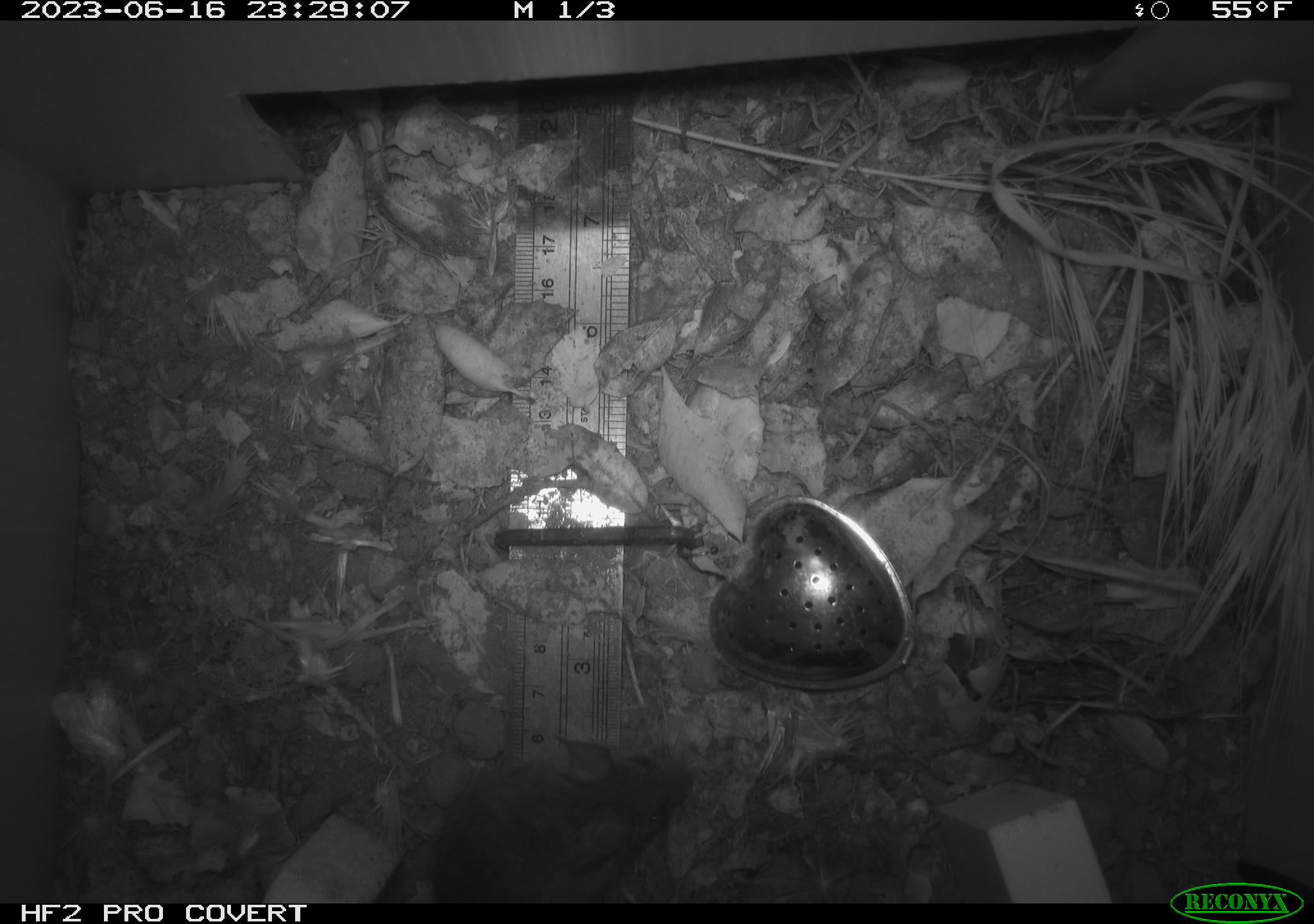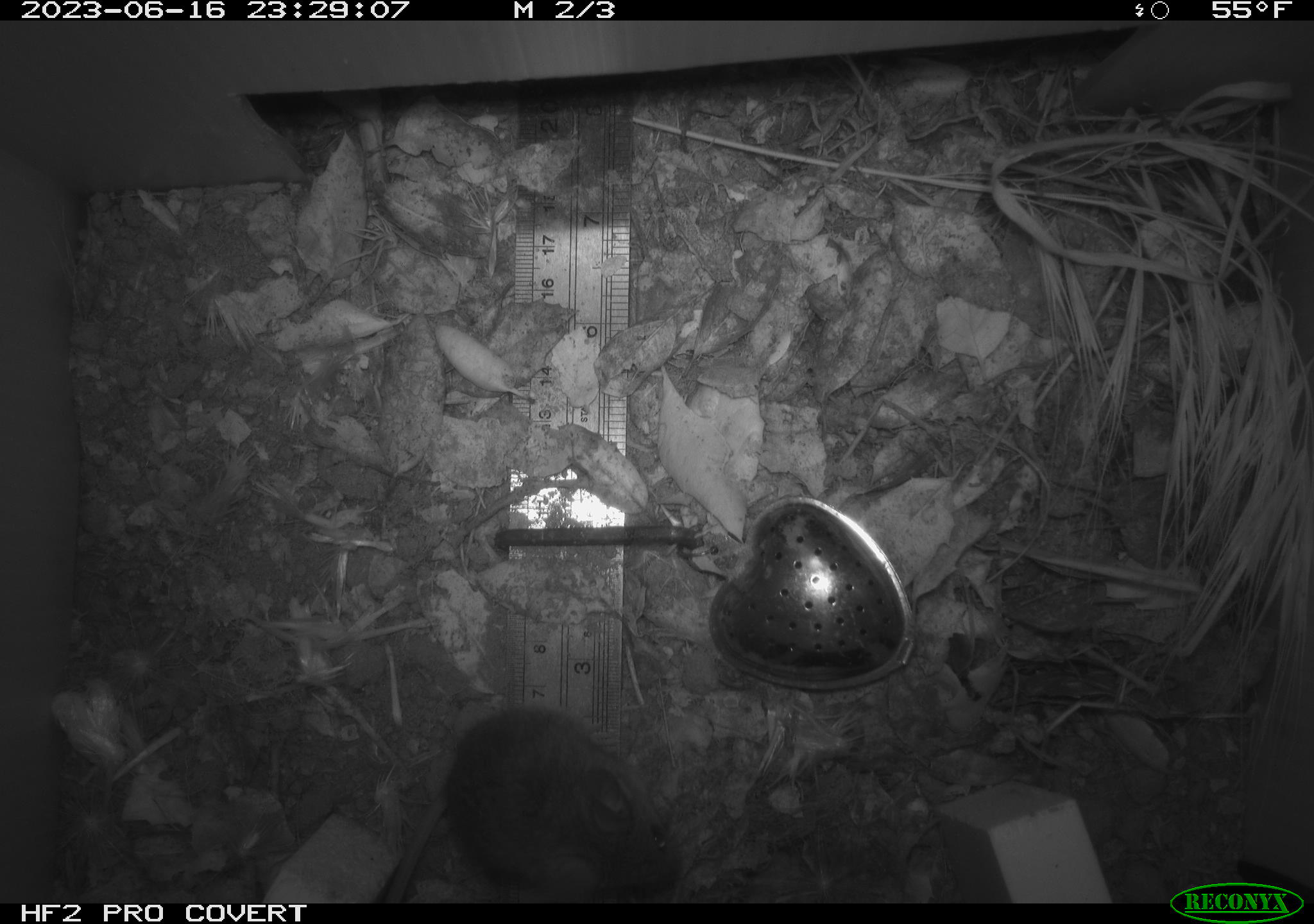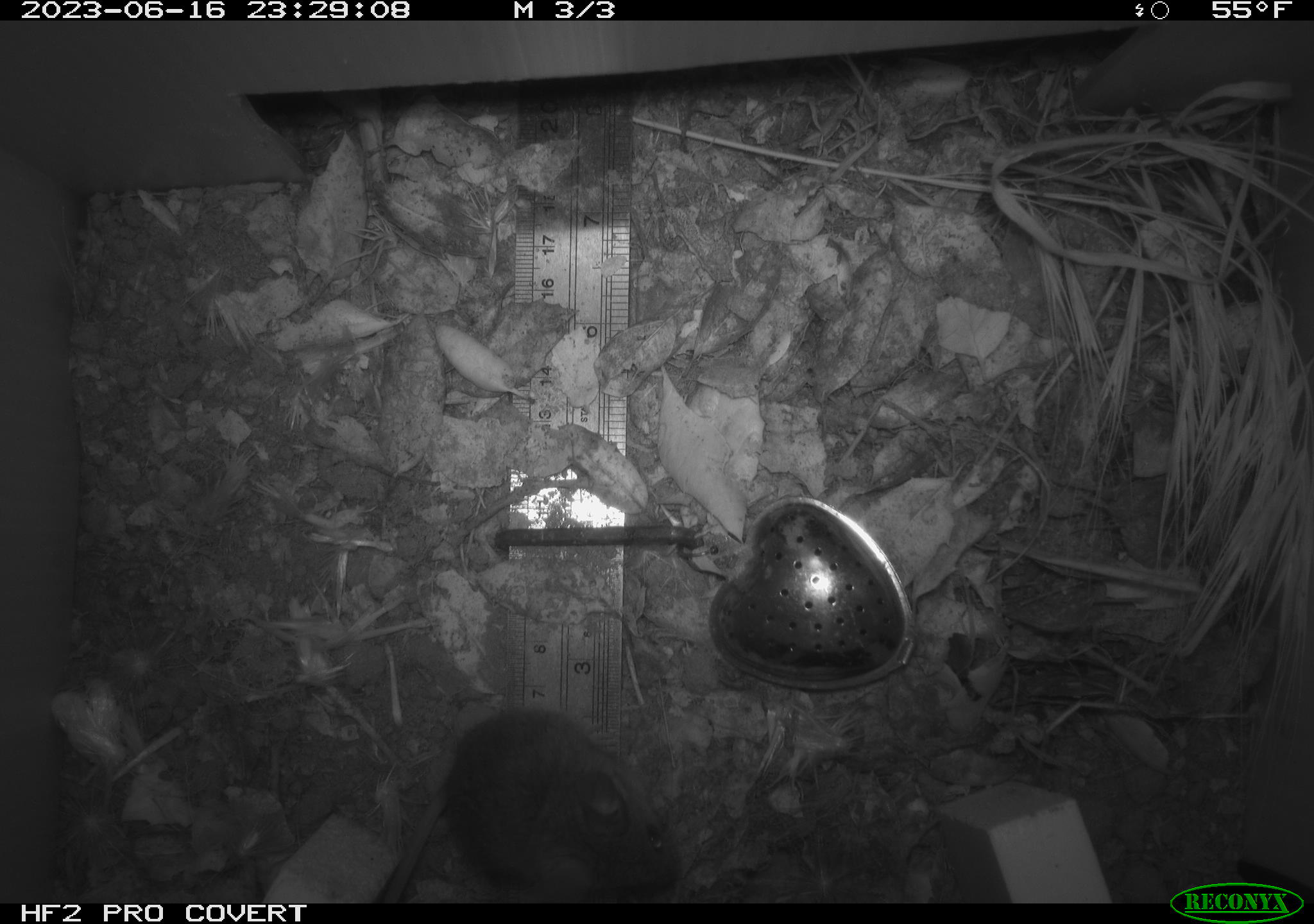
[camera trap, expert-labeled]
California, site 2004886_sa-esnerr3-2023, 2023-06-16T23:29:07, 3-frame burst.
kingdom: Animalia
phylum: Chordata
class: Mammalia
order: Rodentia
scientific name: Rodentia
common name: mouse species